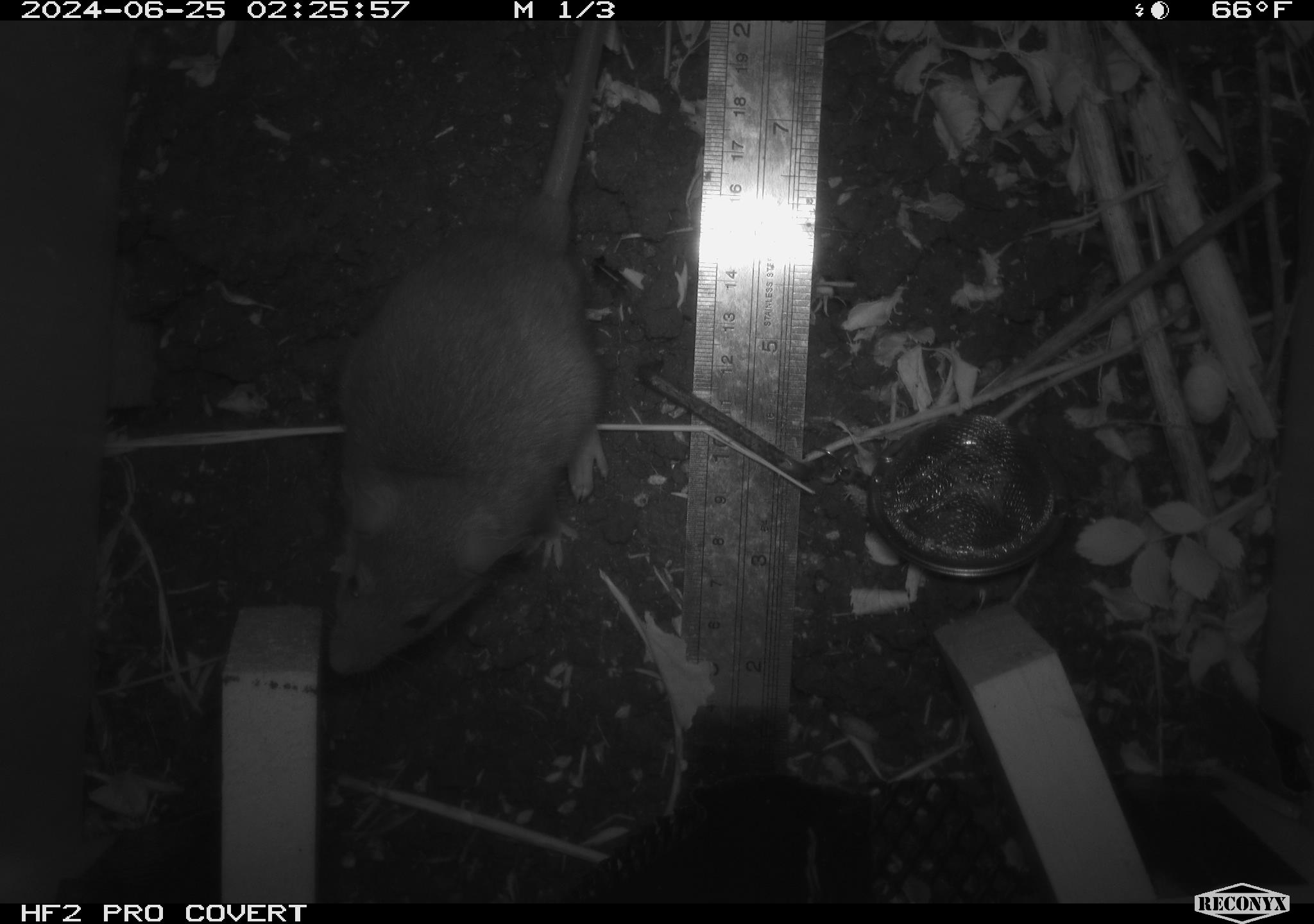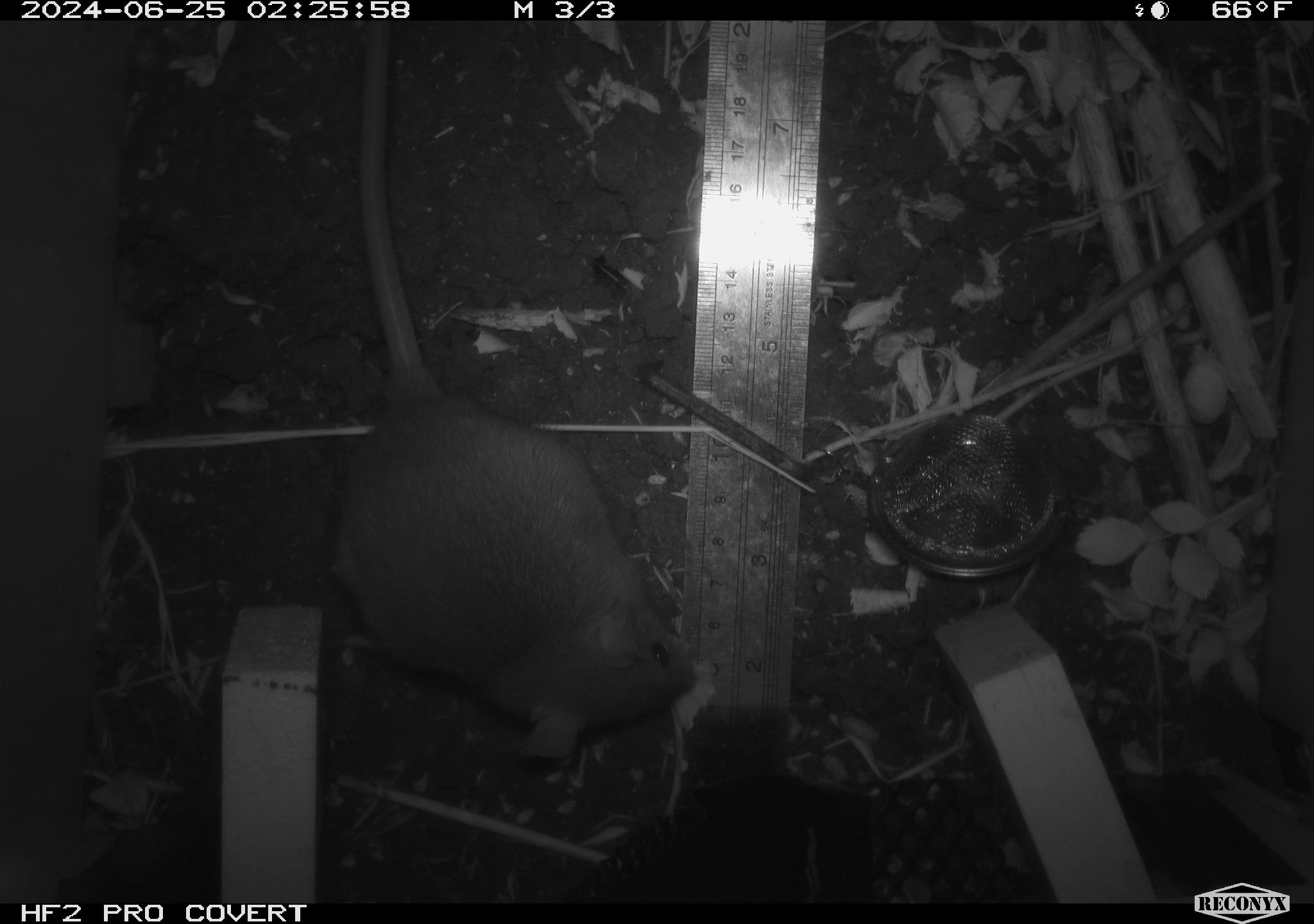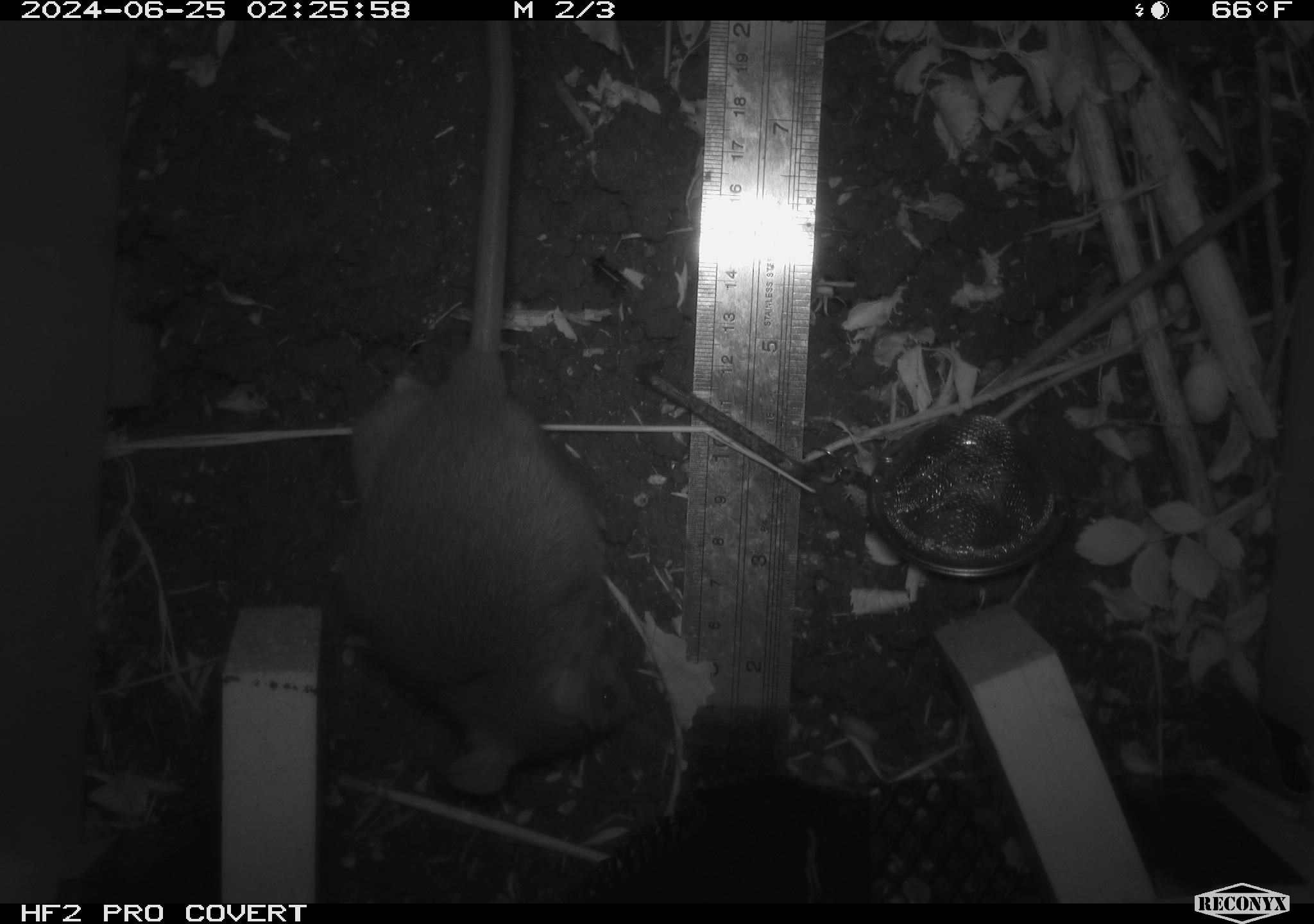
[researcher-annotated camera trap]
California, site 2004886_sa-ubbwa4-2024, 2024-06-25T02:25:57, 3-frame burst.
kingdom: Animalia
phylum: Chordata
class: Mammalia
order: Rodentia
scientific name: Rodentia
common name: woodrat or rat or mouse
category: woodrat or rat or mouse species